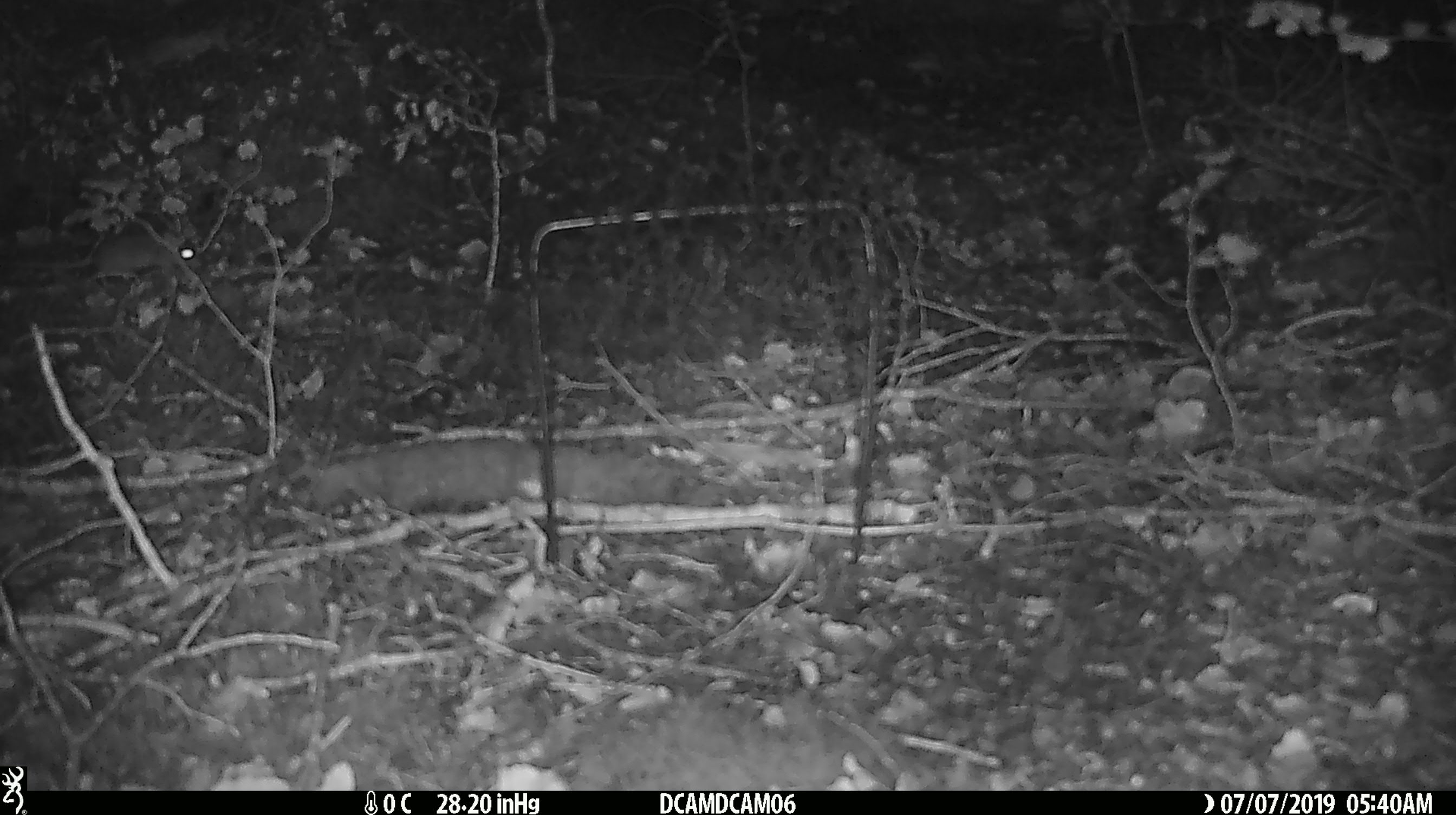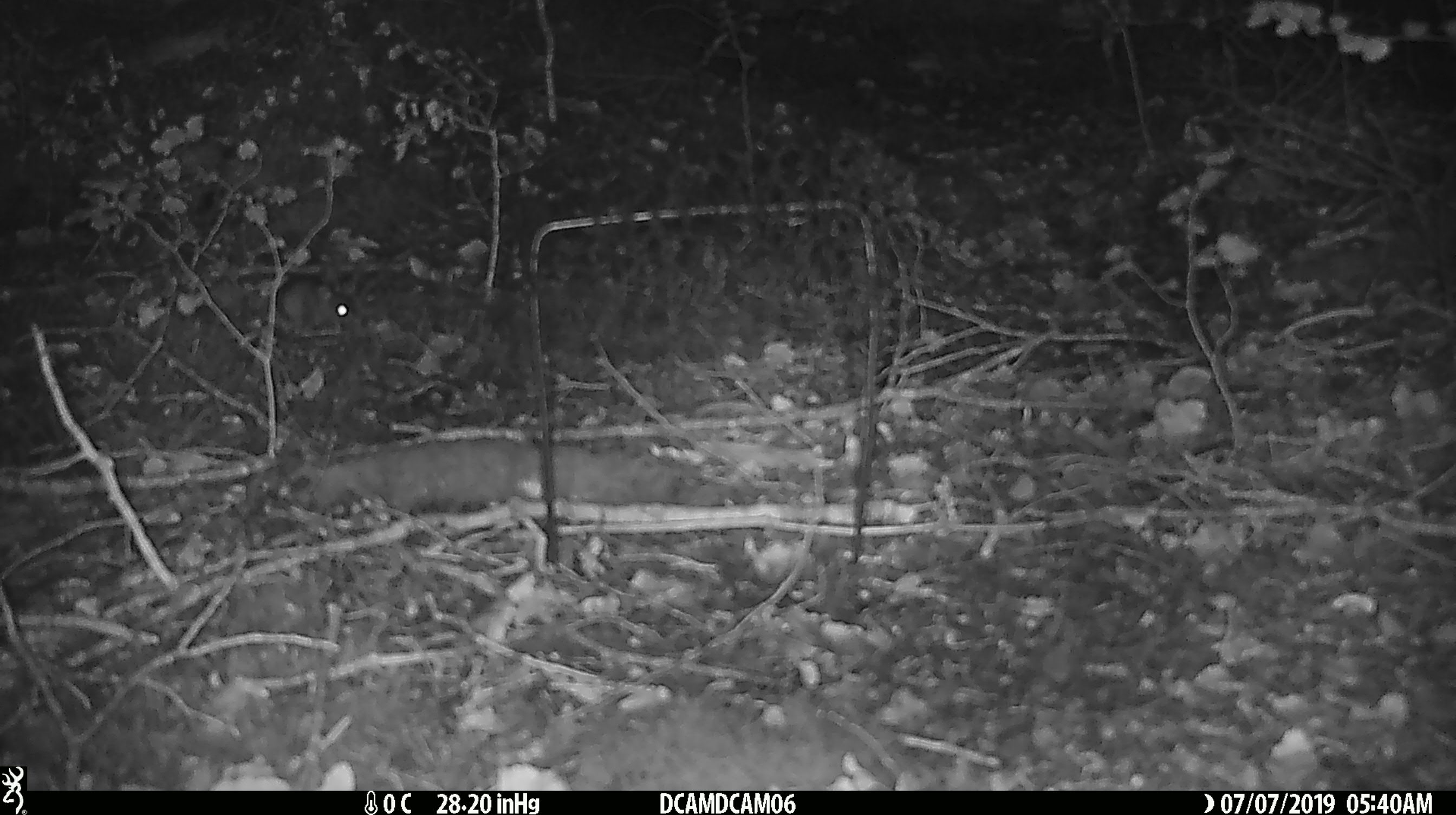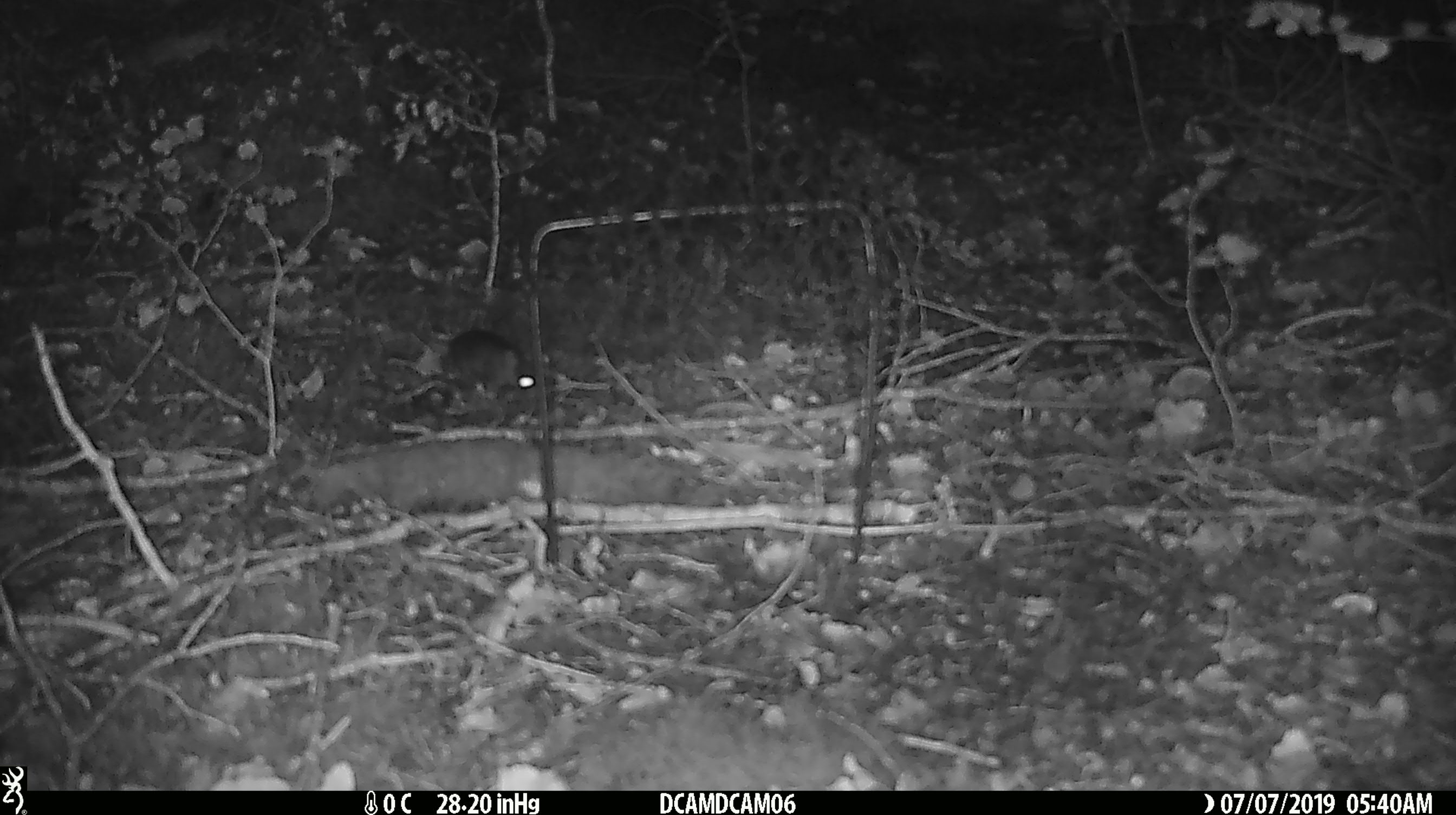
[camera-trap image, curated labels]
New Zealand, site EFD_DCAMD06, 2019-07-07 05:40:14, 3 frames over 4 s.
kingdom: Animalia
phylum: Chordata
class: Mammalia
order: Rodentia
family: Muridae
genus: Mus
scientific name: Mus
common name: mouse